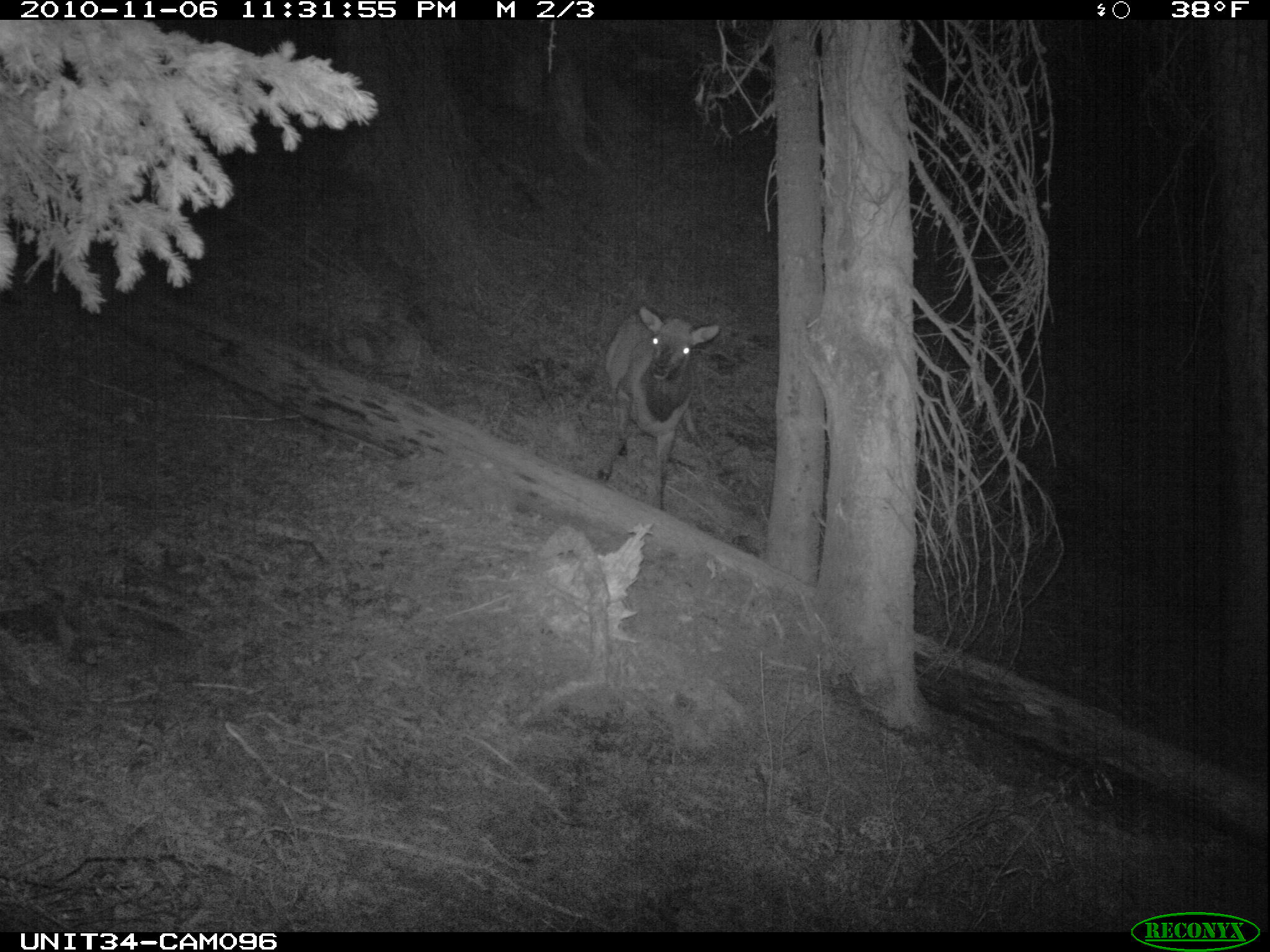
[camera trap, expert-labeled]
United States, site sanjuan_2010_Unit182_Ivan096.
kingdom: Animalia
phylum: Chordata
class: Mammalia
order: Artiodactyla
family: Cervidae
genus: Cervus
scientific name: Cervus elaphus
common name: red deer